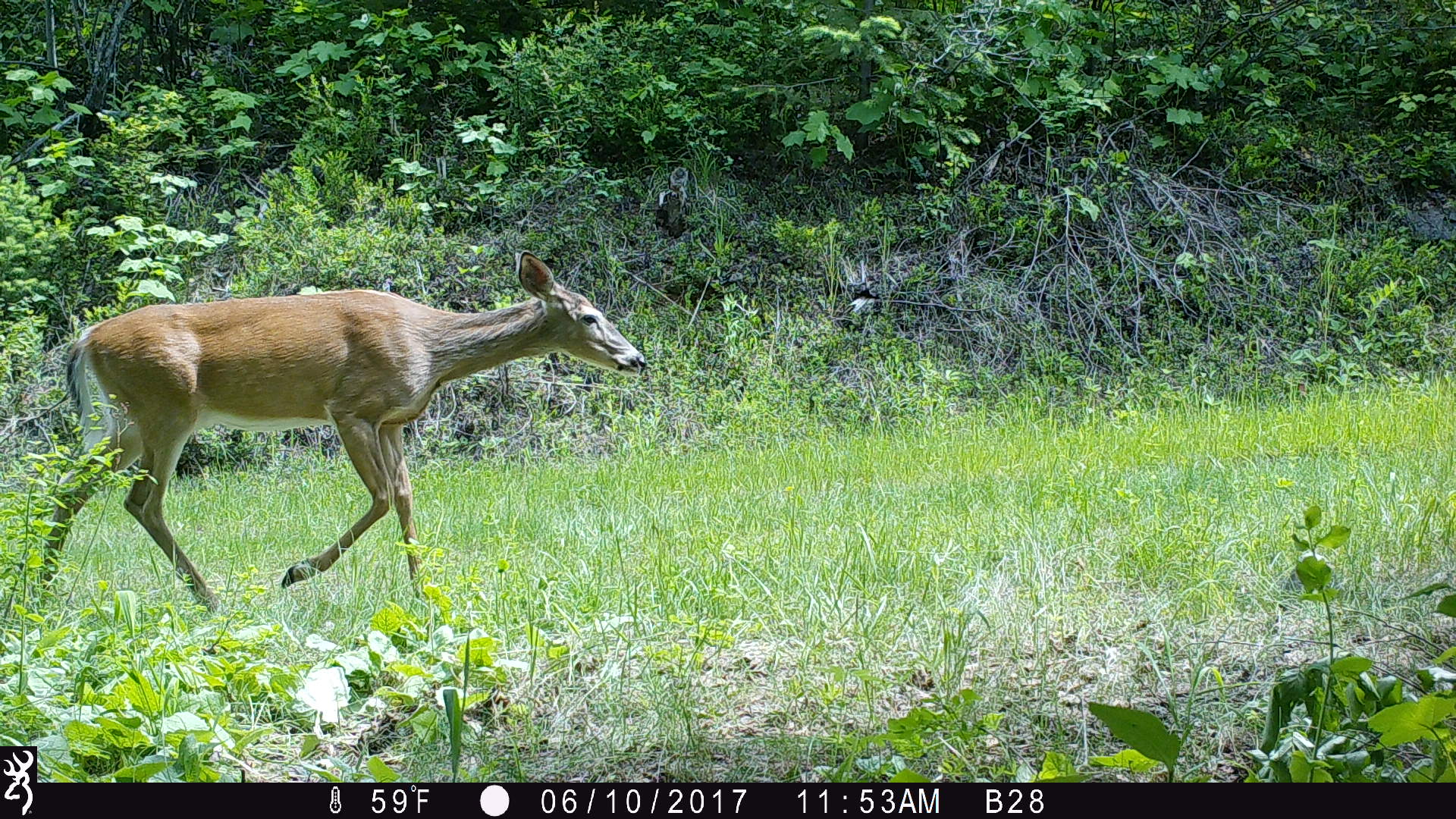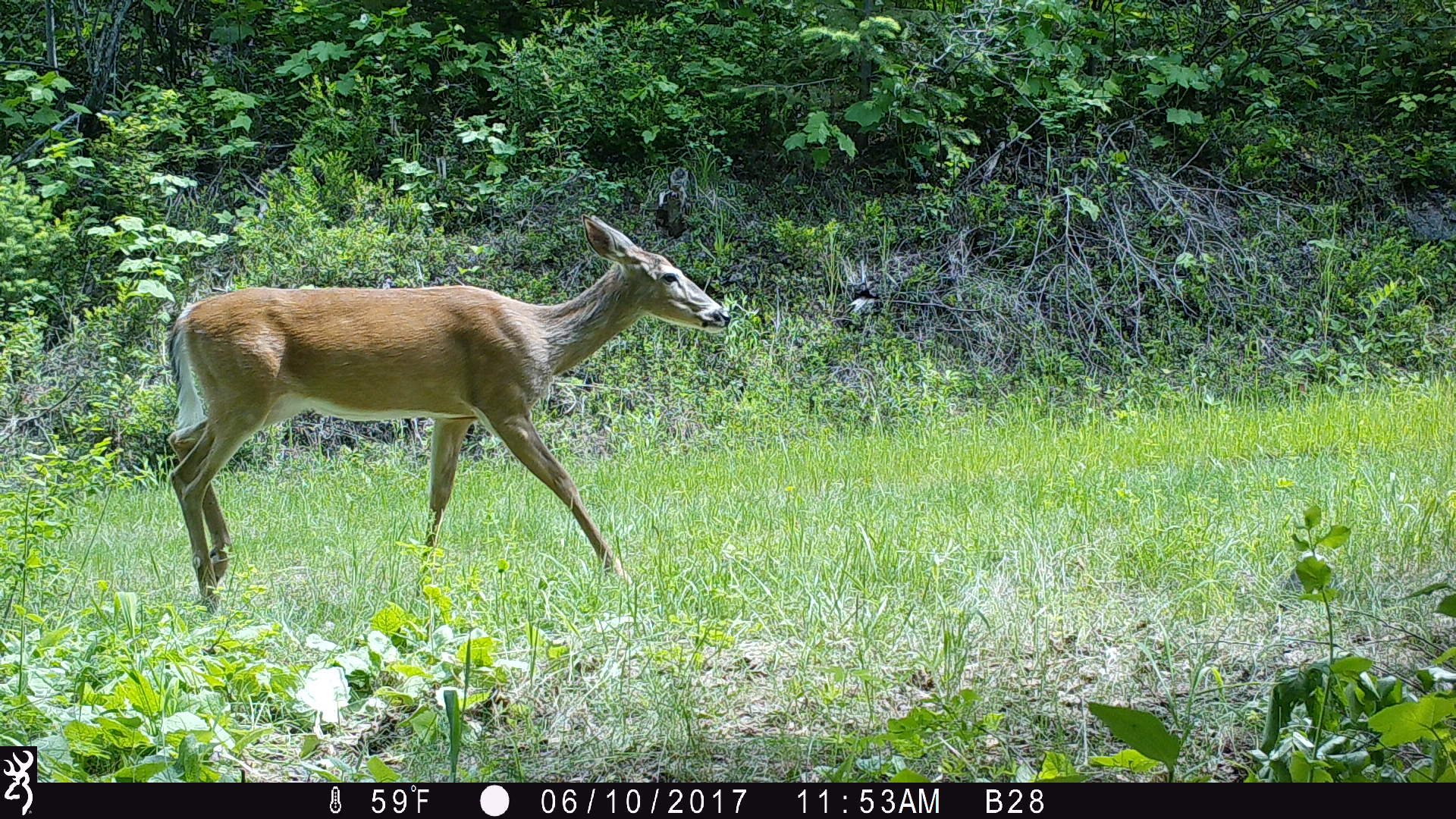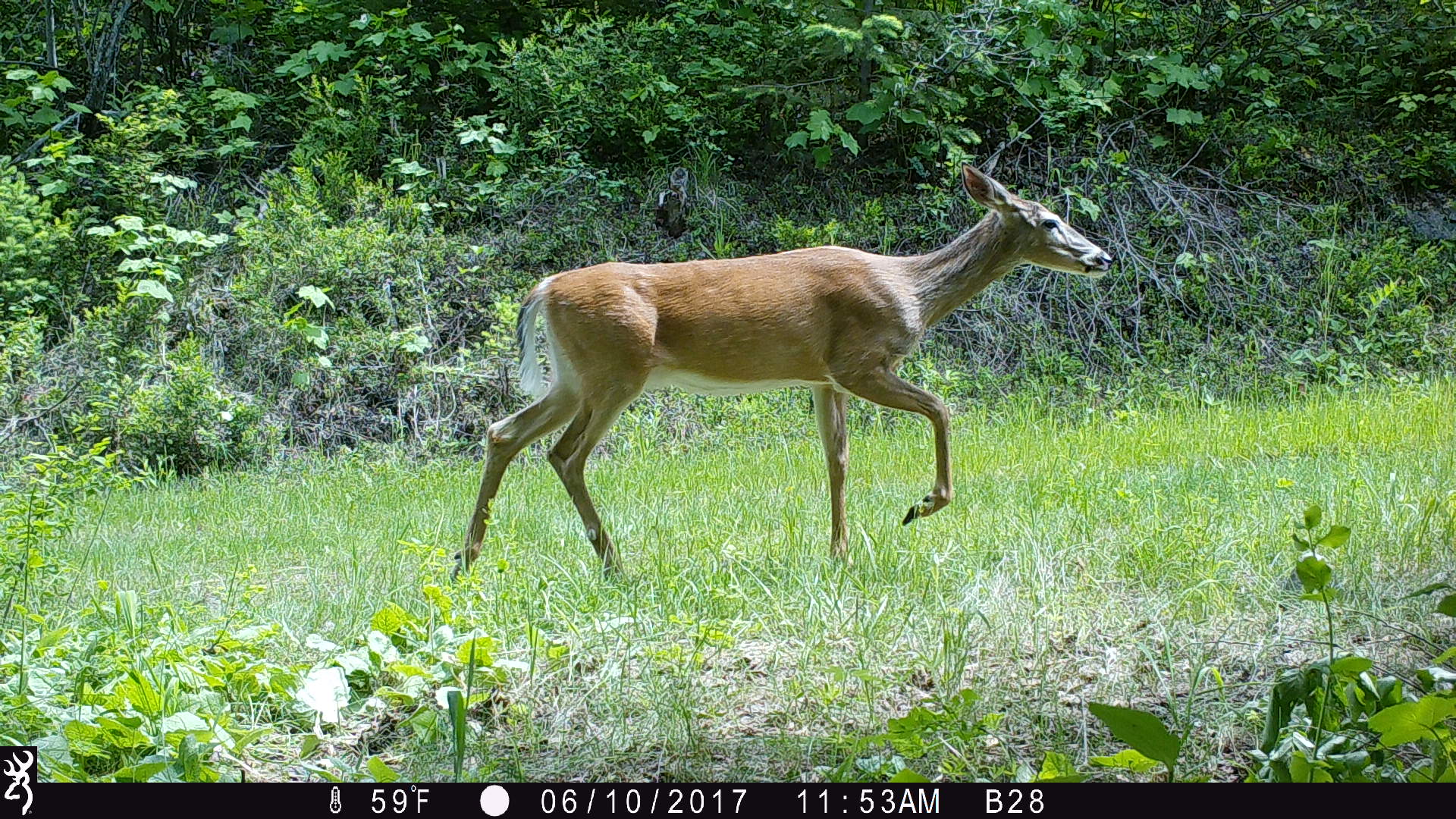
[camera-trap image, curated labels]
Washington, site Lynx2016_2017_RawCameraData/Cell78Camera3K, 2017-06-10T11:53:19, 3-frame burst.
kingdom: Animalia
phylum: Chordata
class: Mammalia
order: Artiodactyla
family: Cervidae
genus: Odocoileus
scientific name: Odocoileus hemionus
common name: mule deer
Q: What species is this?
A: Odocoileus hemionus (mule deer).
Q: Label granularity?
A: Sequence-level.